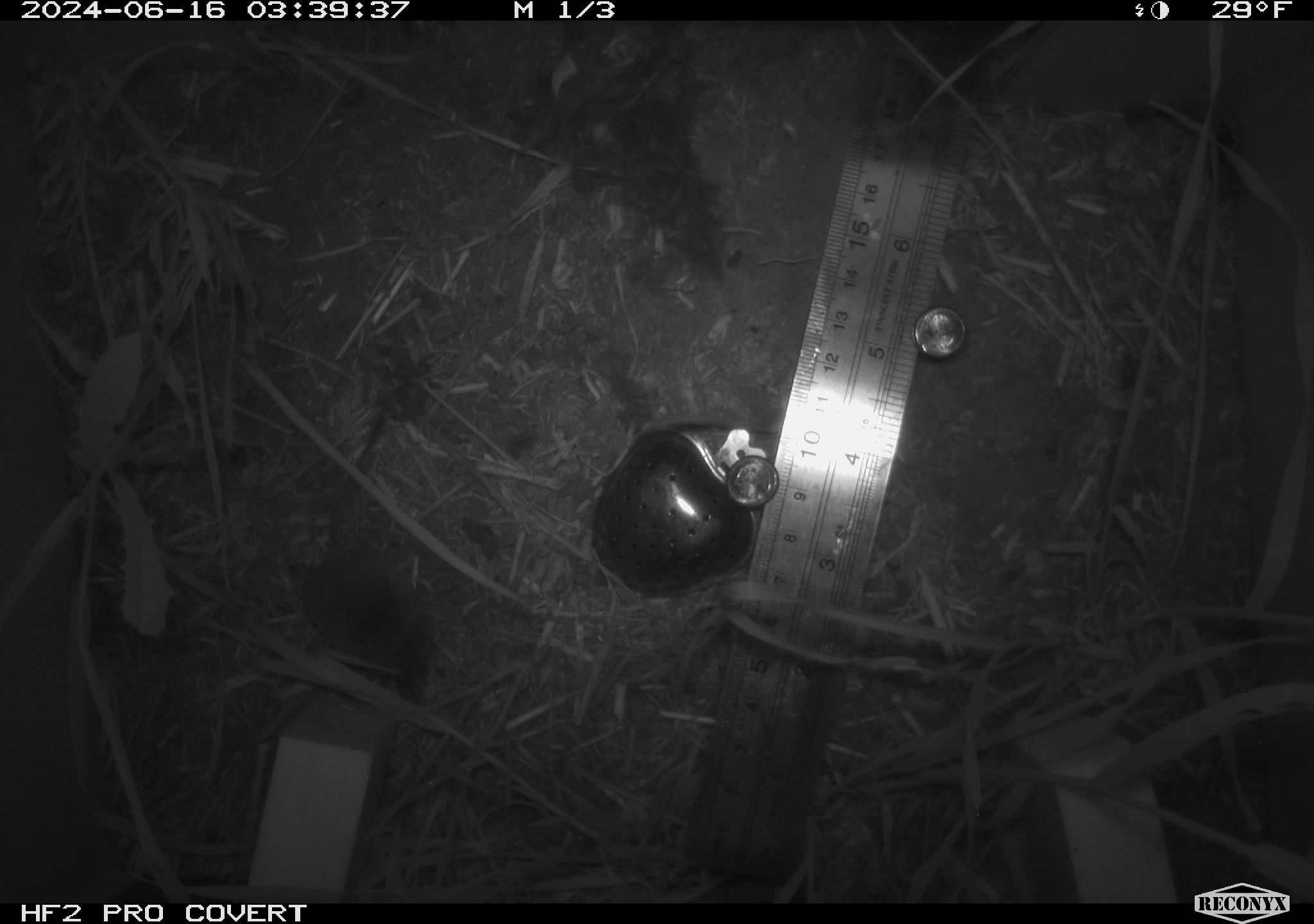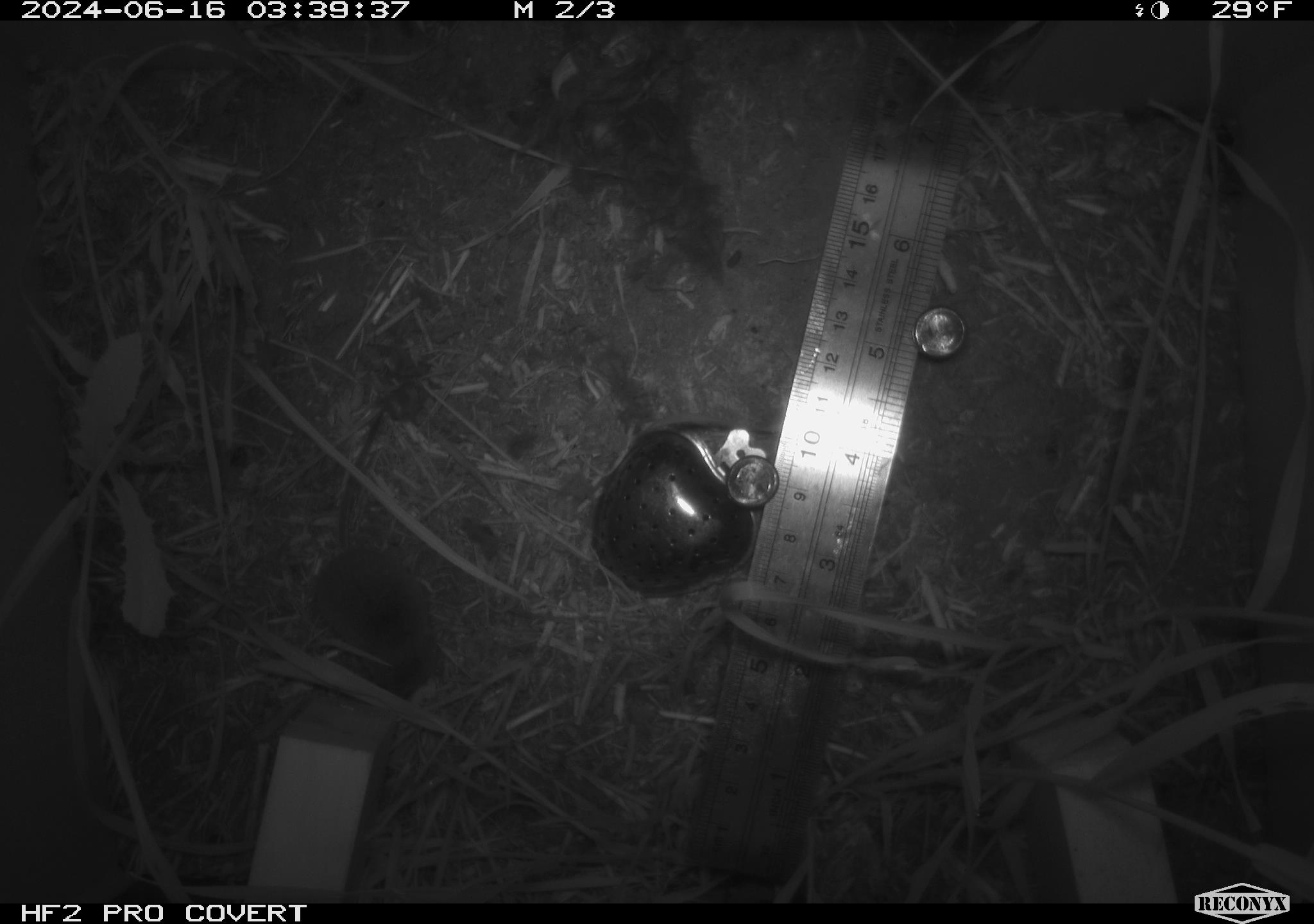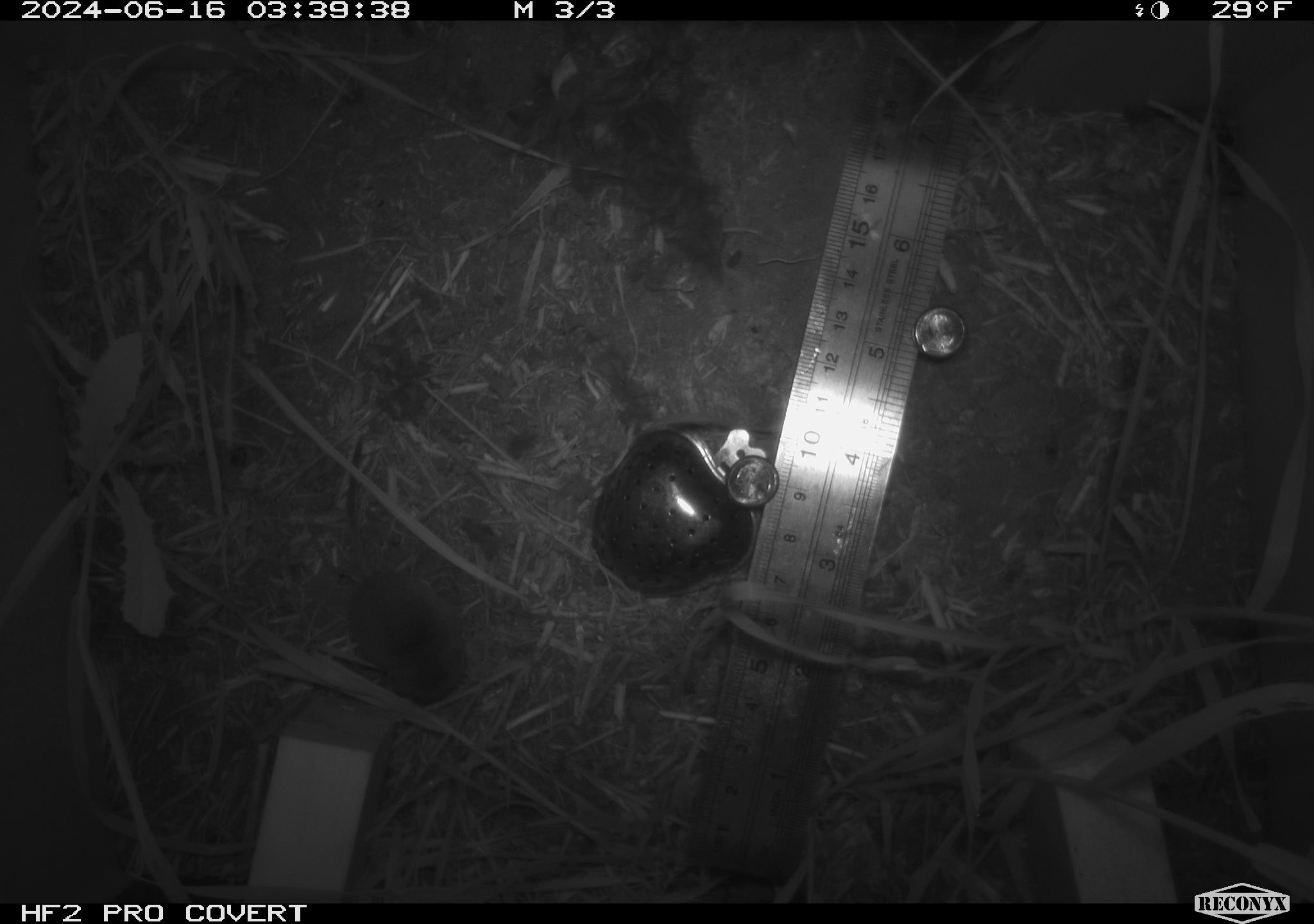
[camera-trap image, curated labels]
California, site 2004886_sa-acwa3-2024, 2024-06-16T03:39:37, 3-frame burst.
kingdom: Animalia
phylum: Chordata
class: Mammalia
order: Eulipotyphla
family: Soricidae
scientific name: Soricidae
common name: shrews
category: soricidae family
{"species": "soricidae family (shrews) (Soricidae)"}